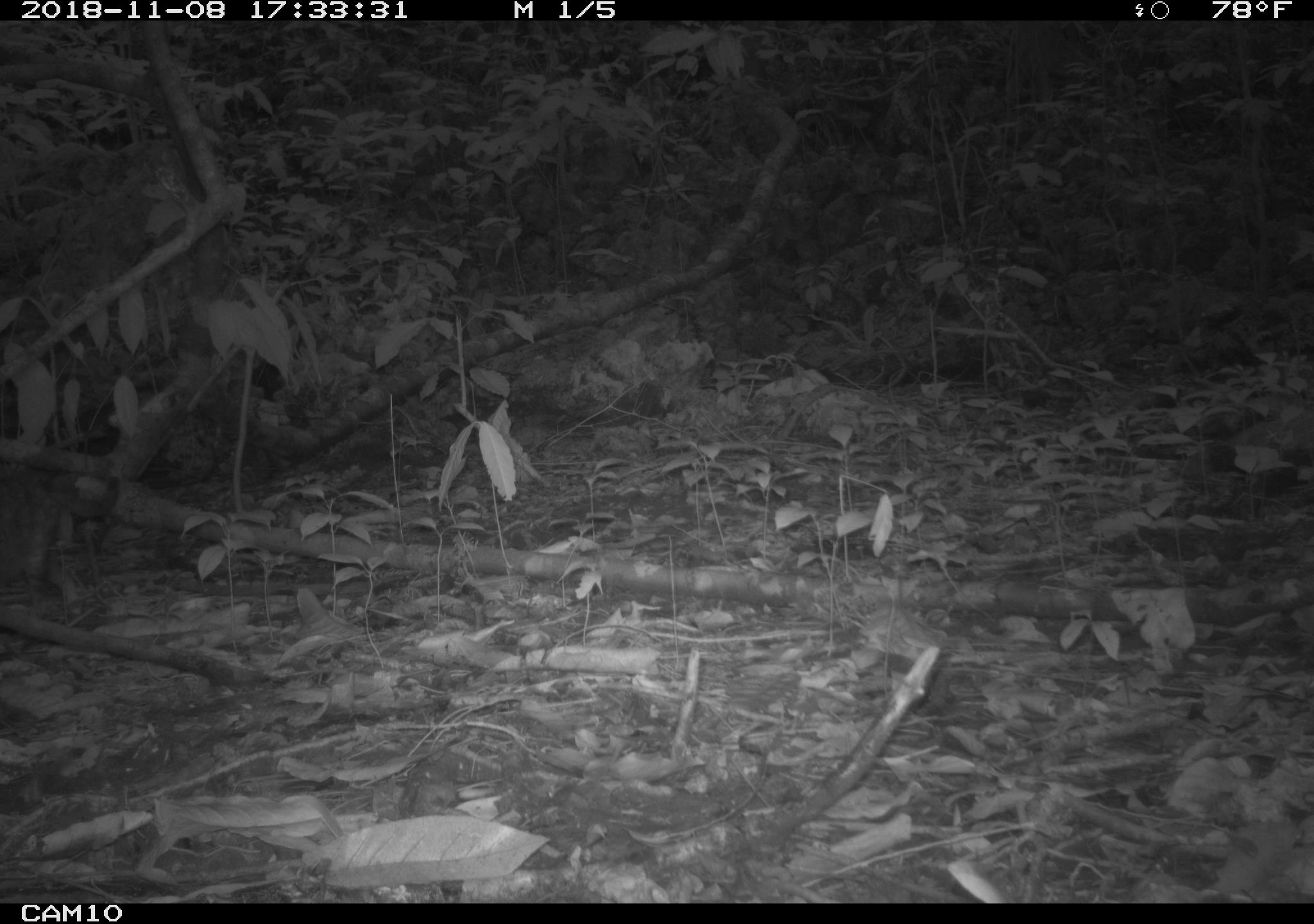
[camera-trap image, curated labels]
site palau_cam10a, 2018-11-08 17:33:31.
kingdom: Animalia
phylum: Chordata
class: Mammalia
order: Carnivora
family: Felidae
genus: Felis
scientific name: Felis catus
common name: cat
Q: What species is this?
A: Cat (Felis catus).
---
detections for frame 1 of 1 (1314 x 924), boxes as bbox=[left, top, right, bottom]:
cat: bbox=[0, 464, 129, 592]